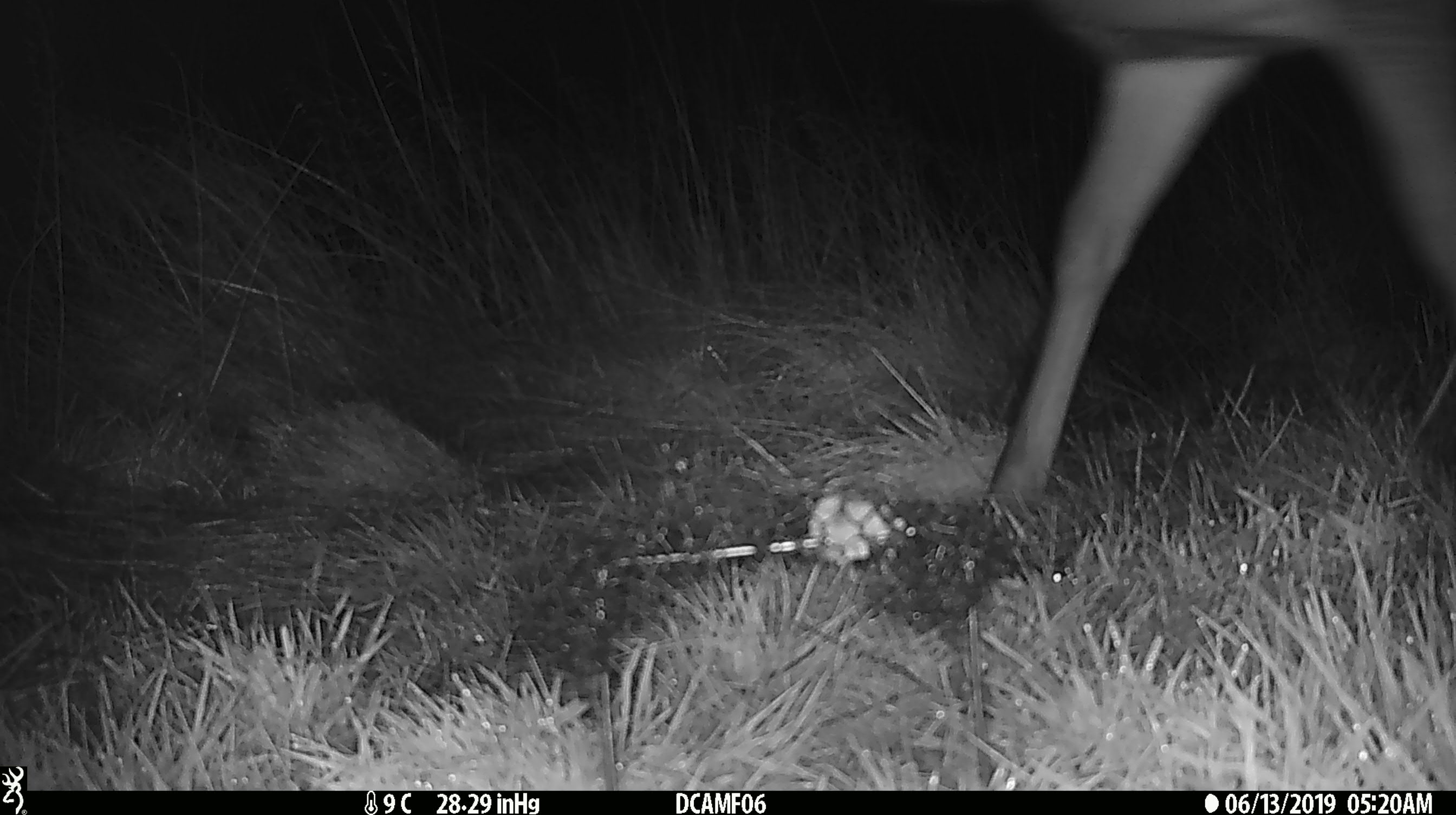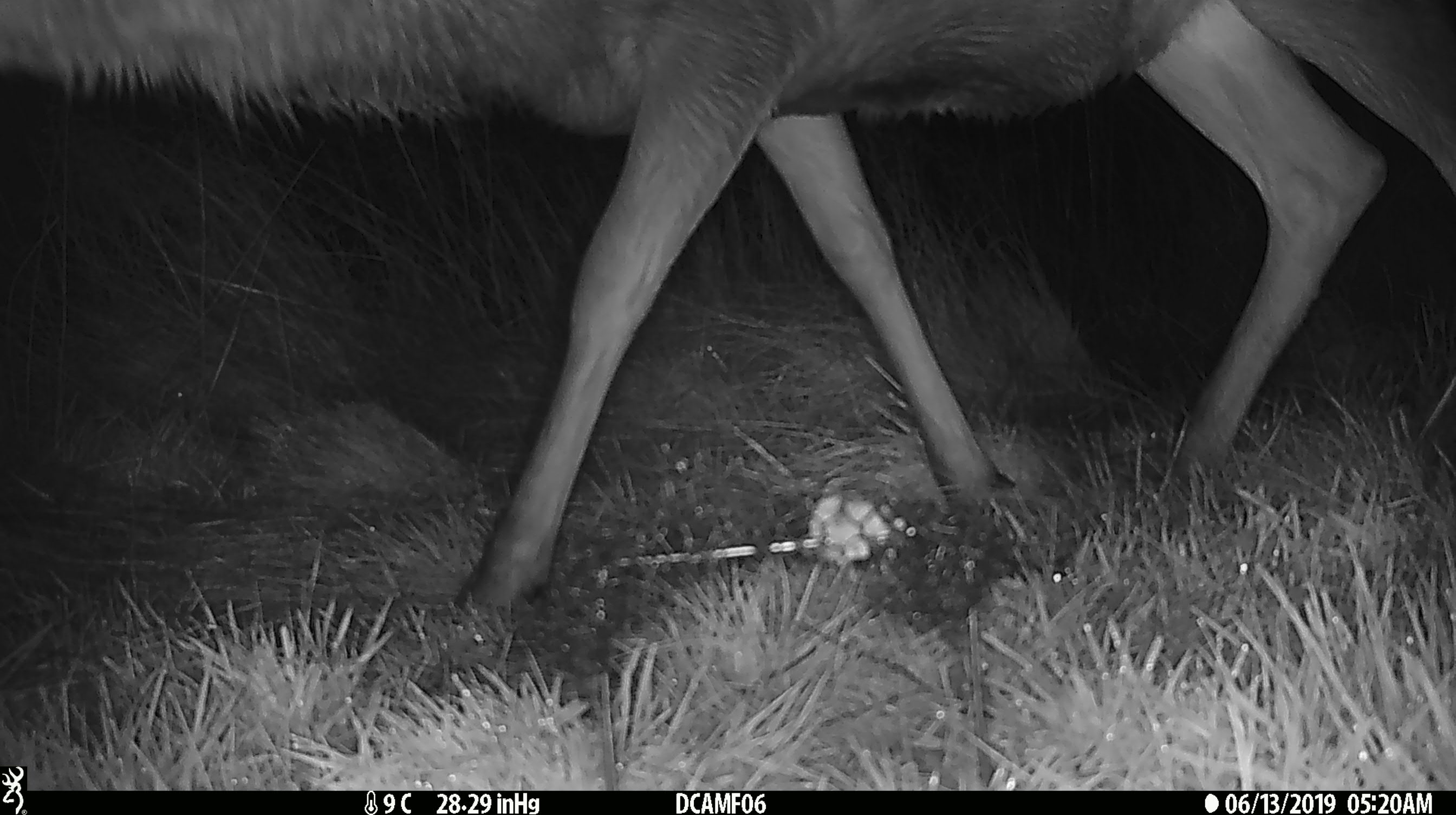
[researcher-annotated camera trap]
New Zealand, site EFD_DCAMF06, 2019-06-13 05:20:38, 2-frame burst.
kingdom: Animalia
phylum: Chordata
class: Mammalia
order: Artiodactyla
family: Cervidae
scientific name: Cervidae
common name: deer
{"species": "deer (Cervidae)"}